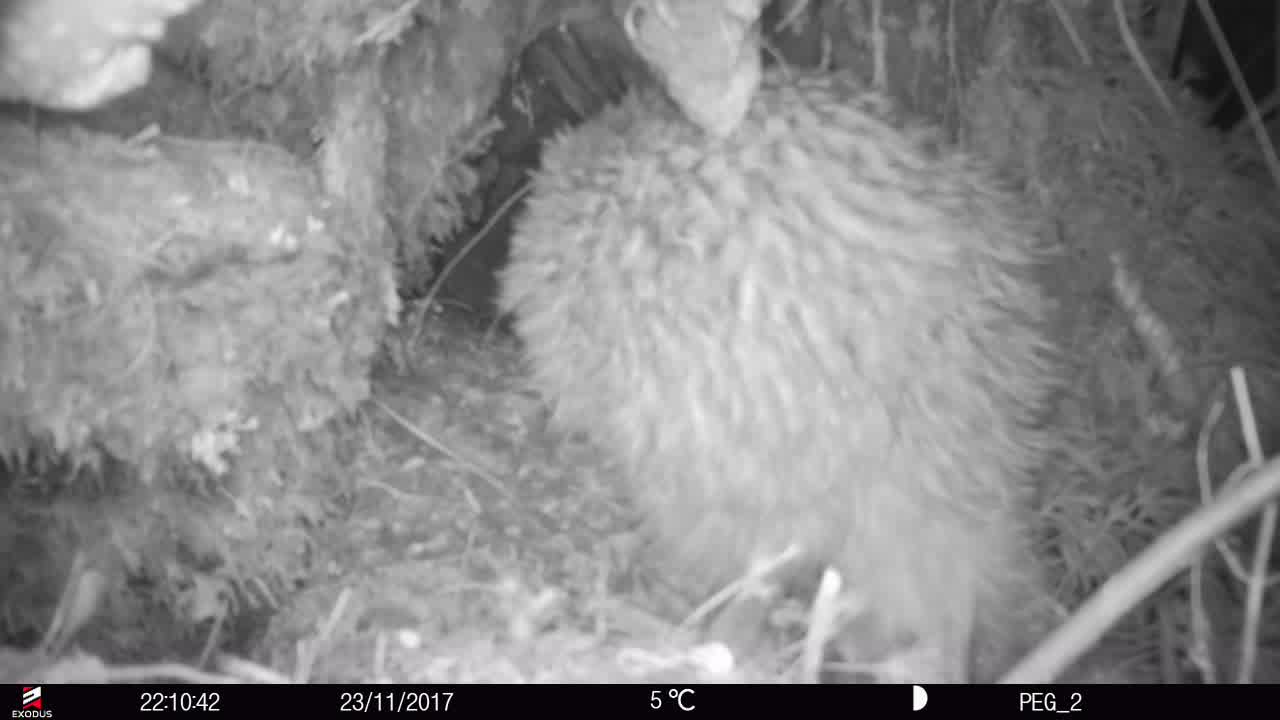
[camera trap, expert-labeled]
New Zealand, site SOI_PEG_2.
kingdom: Animalia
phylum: Chordata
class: Aves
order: Apterygiformes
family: Apterygidae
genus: Apteryx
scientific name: Apteryx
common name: kiwi